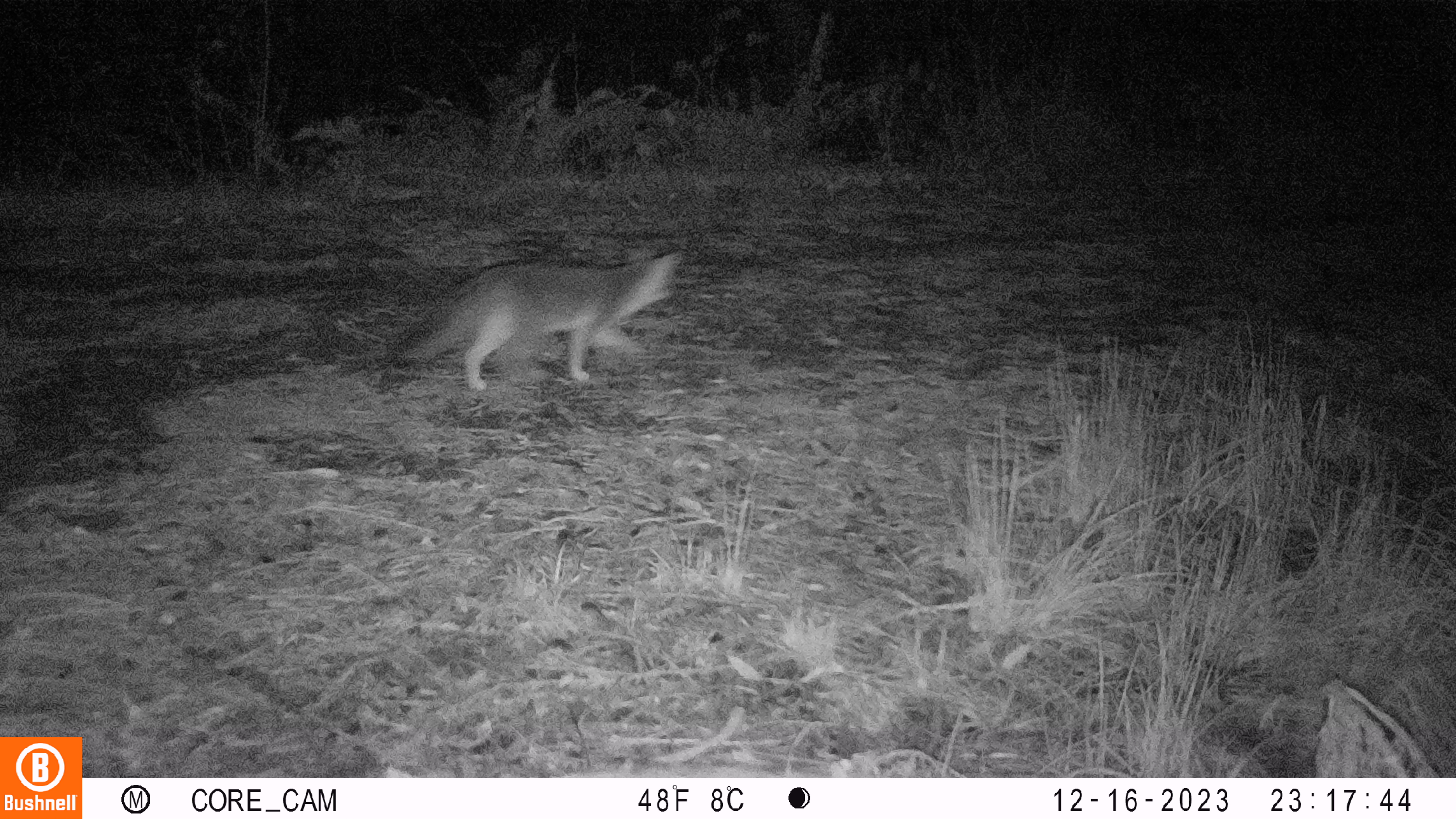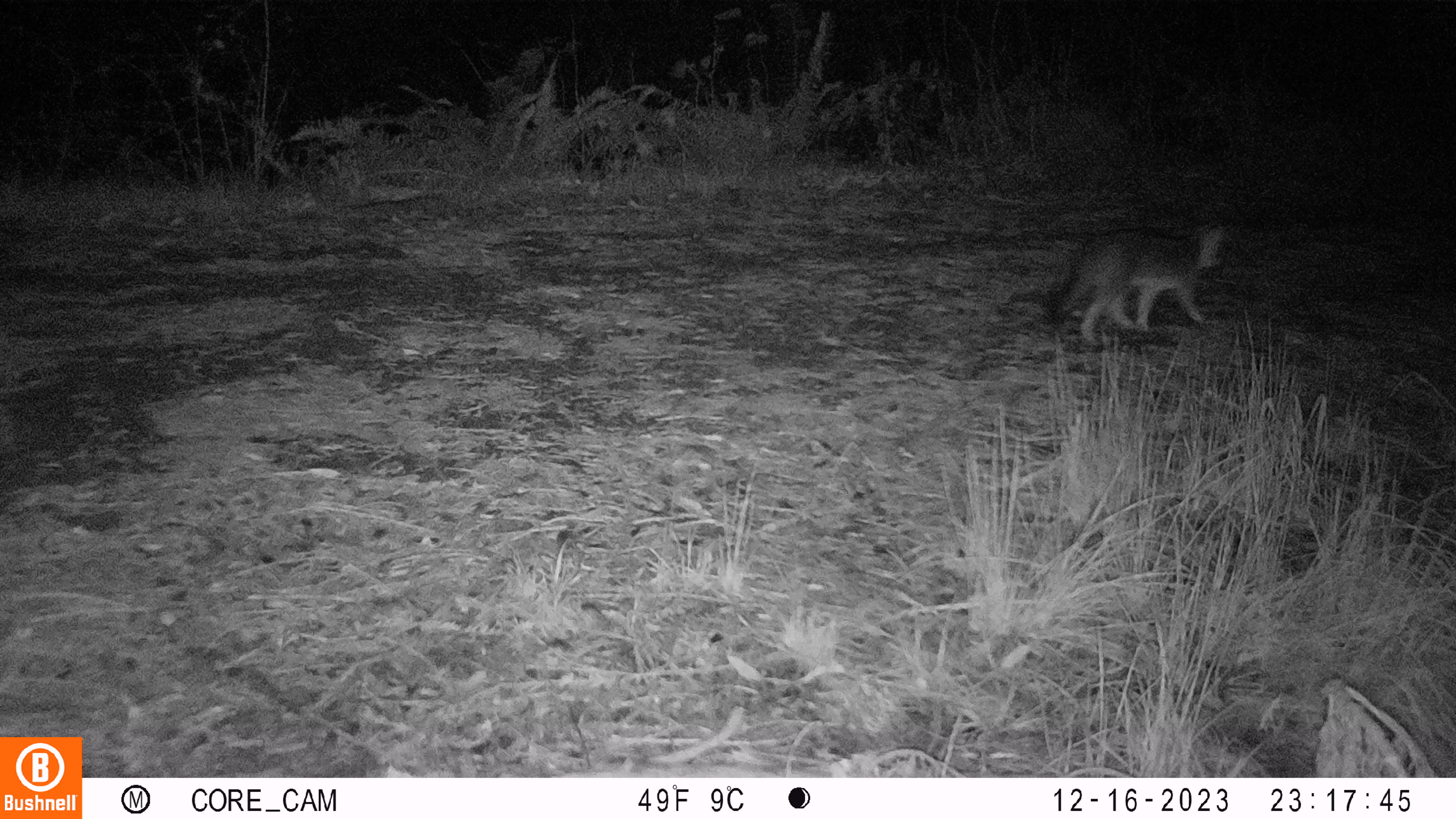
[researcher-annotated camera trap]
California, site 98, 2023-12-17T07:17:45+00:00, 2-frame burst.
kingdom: Animalia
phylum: Chordata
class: Mammalia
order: Carnivora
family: Canidae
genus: Urocyon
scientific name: Urocyon cinereoargenteus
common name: gray fox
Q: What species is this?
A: Gray fox (Urocyon cinereoargenteus).